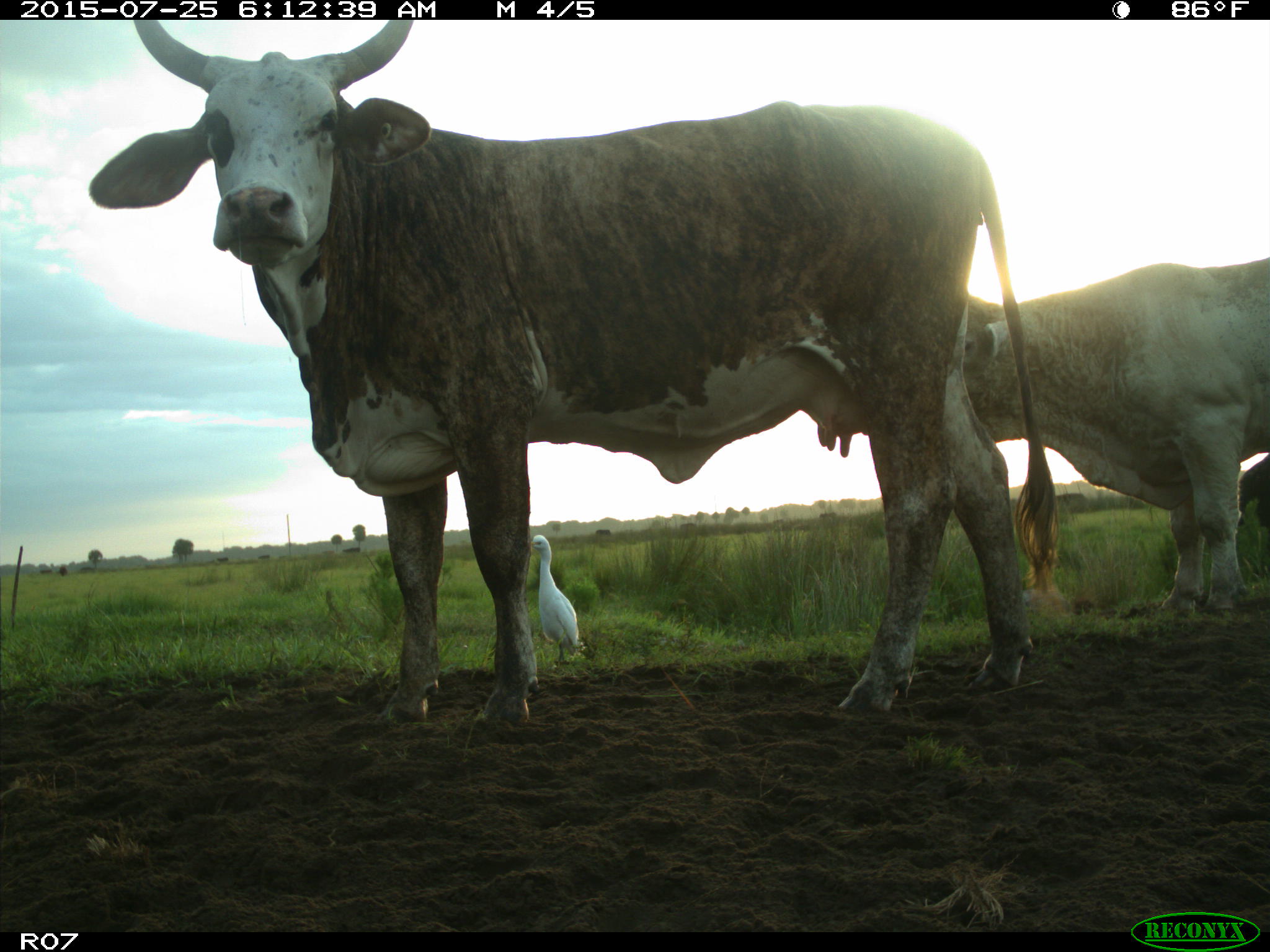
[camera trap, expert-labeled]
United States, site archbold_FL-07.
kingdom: Animalia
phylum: Chordata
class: Mammalia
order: Artiodactyla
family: Bovidae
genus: Bos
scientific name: Bos taurus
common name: domestic cow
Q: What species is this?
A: Bos taurus (domestic cow).